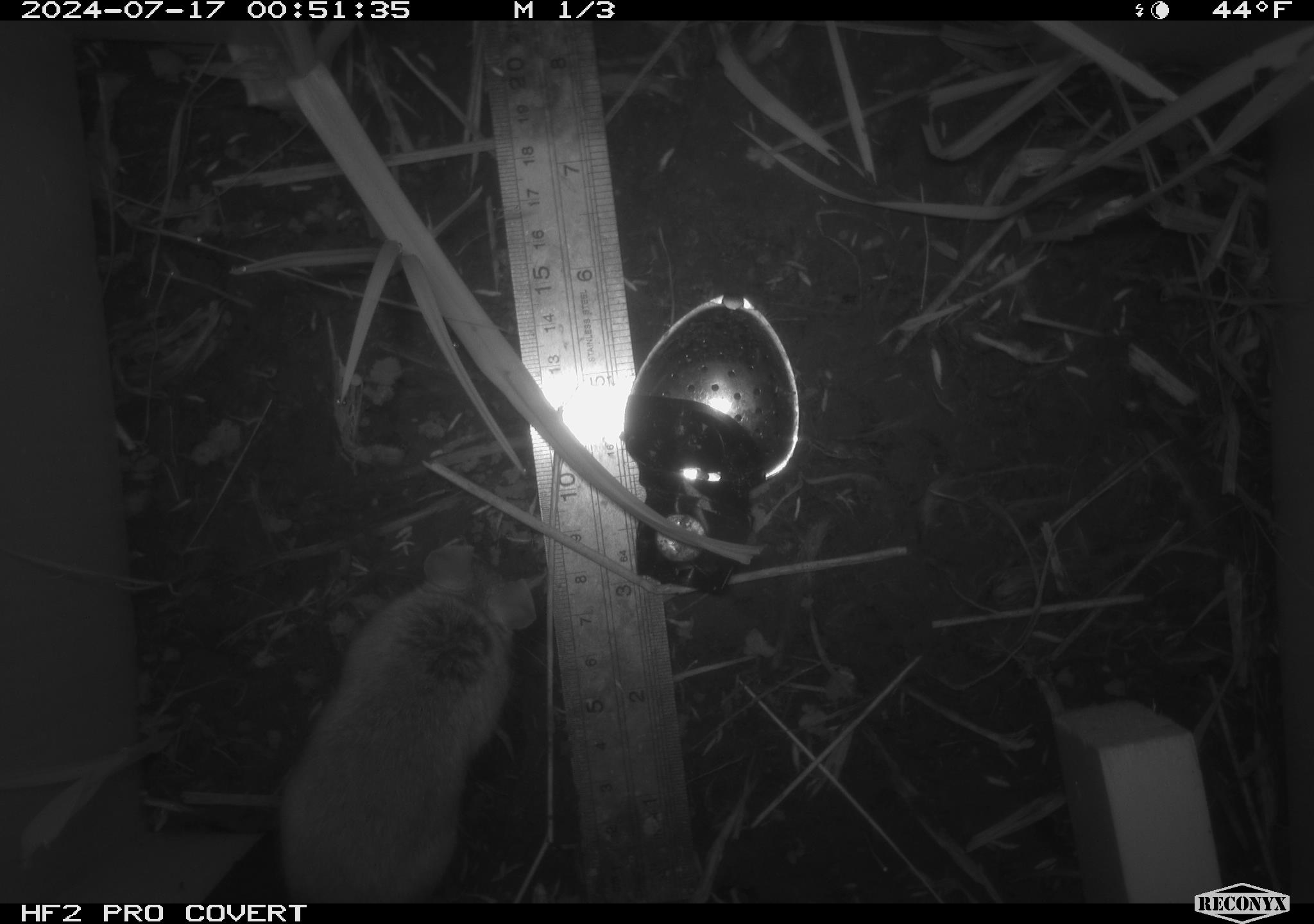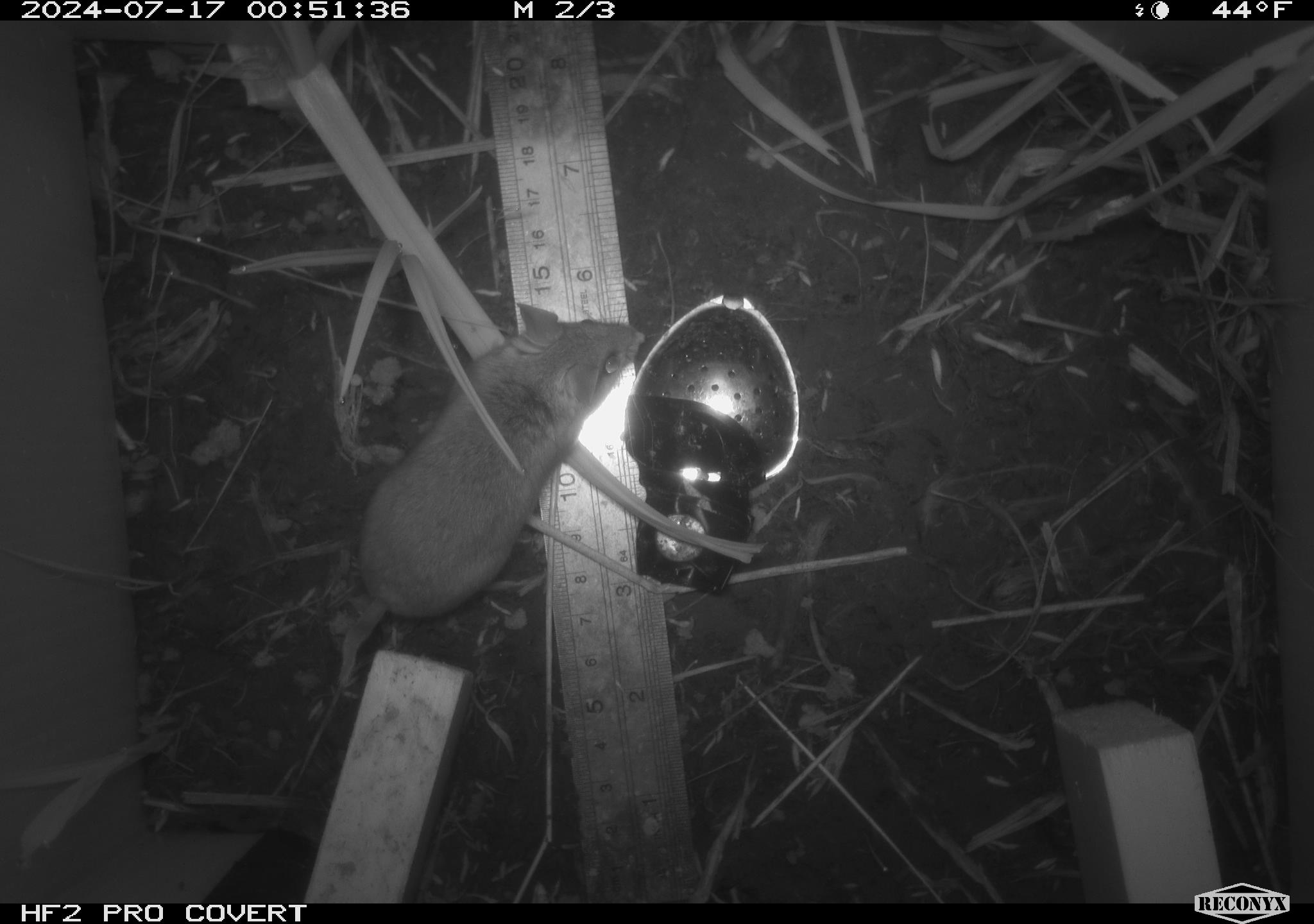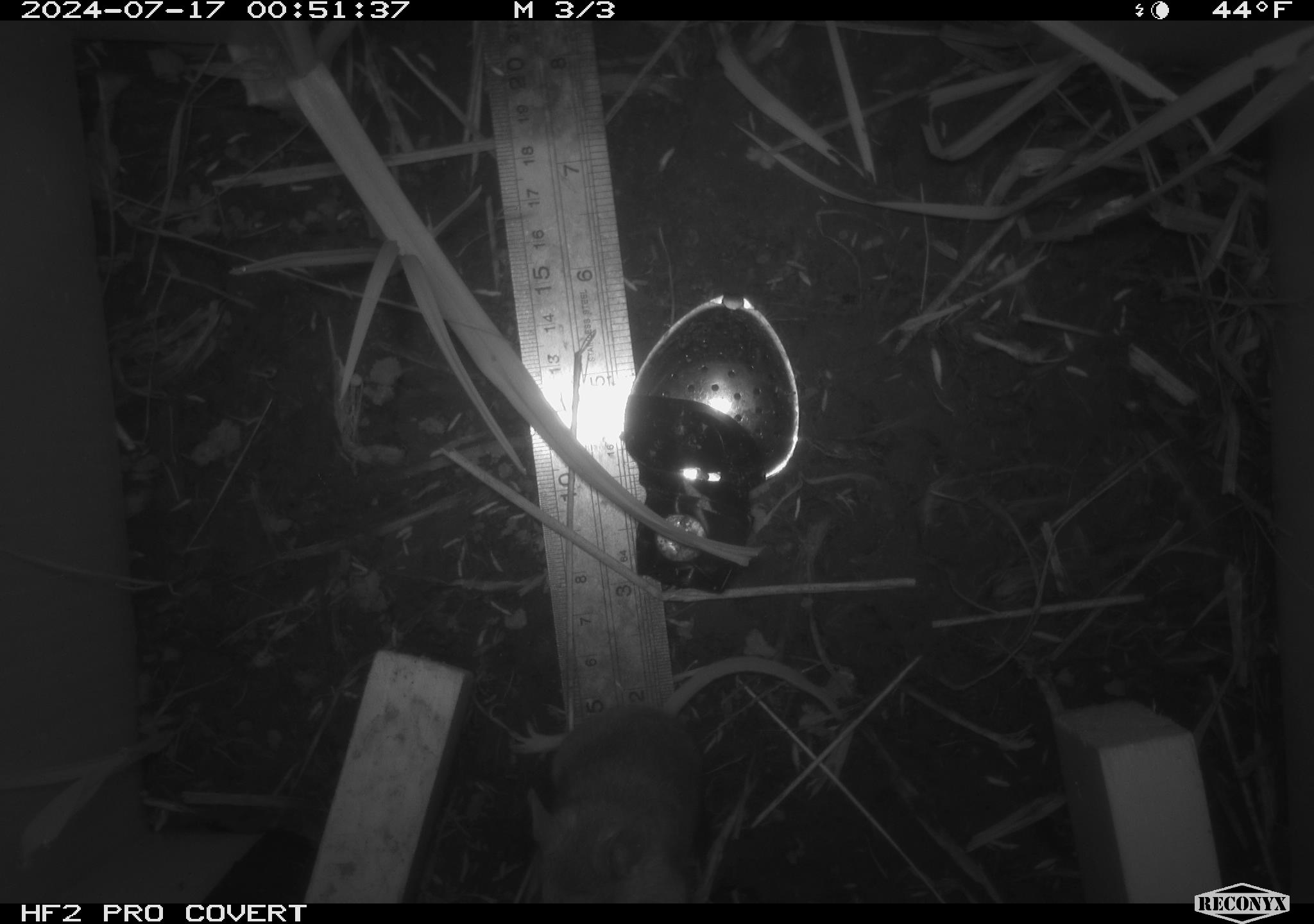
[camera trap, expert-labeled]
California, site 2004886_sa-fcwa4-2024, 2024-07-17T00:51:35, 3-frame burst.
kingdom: Animalia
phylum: Chordata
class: Mammalia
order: Rodentia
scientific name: Rodentia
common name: rodent